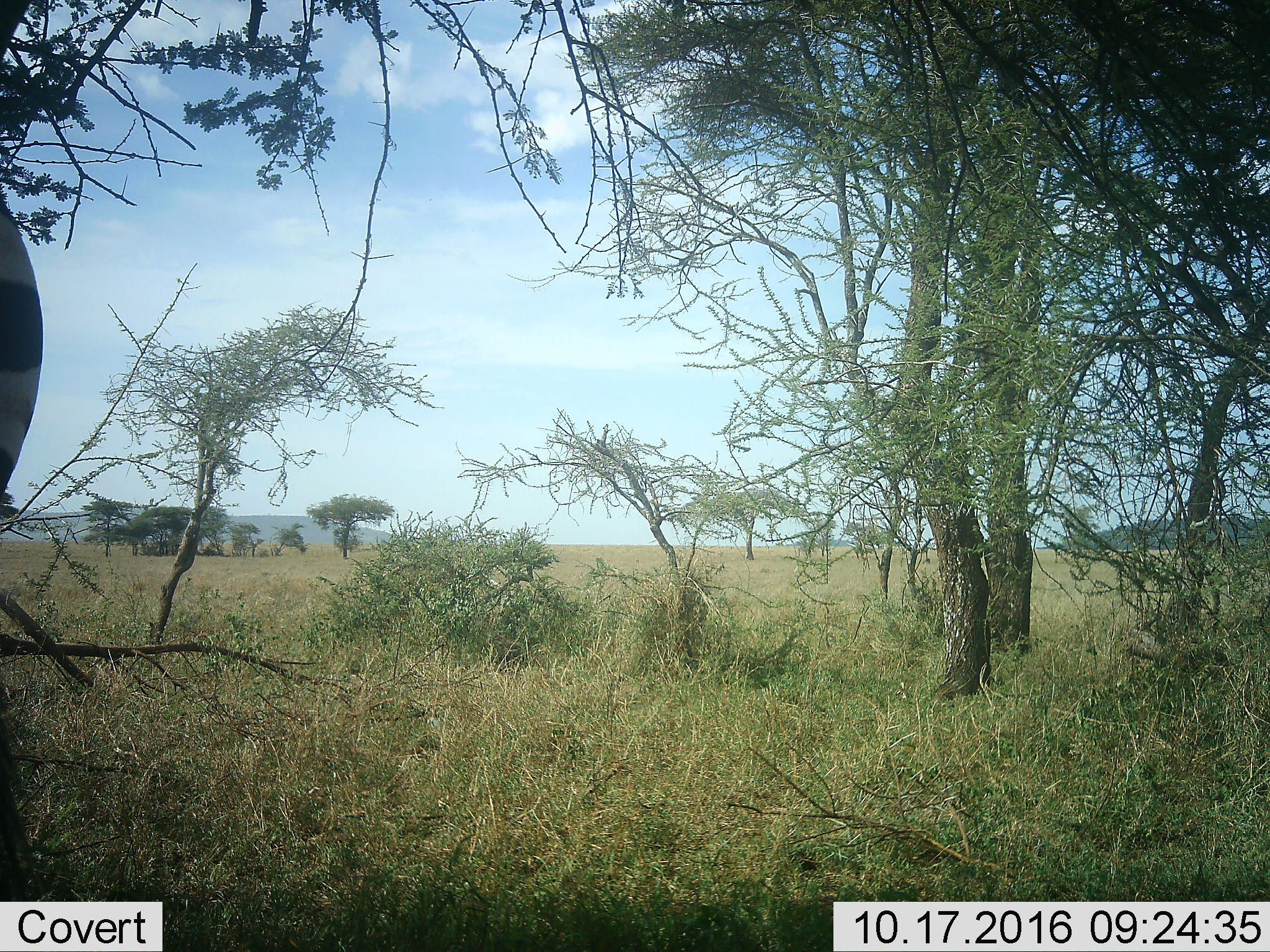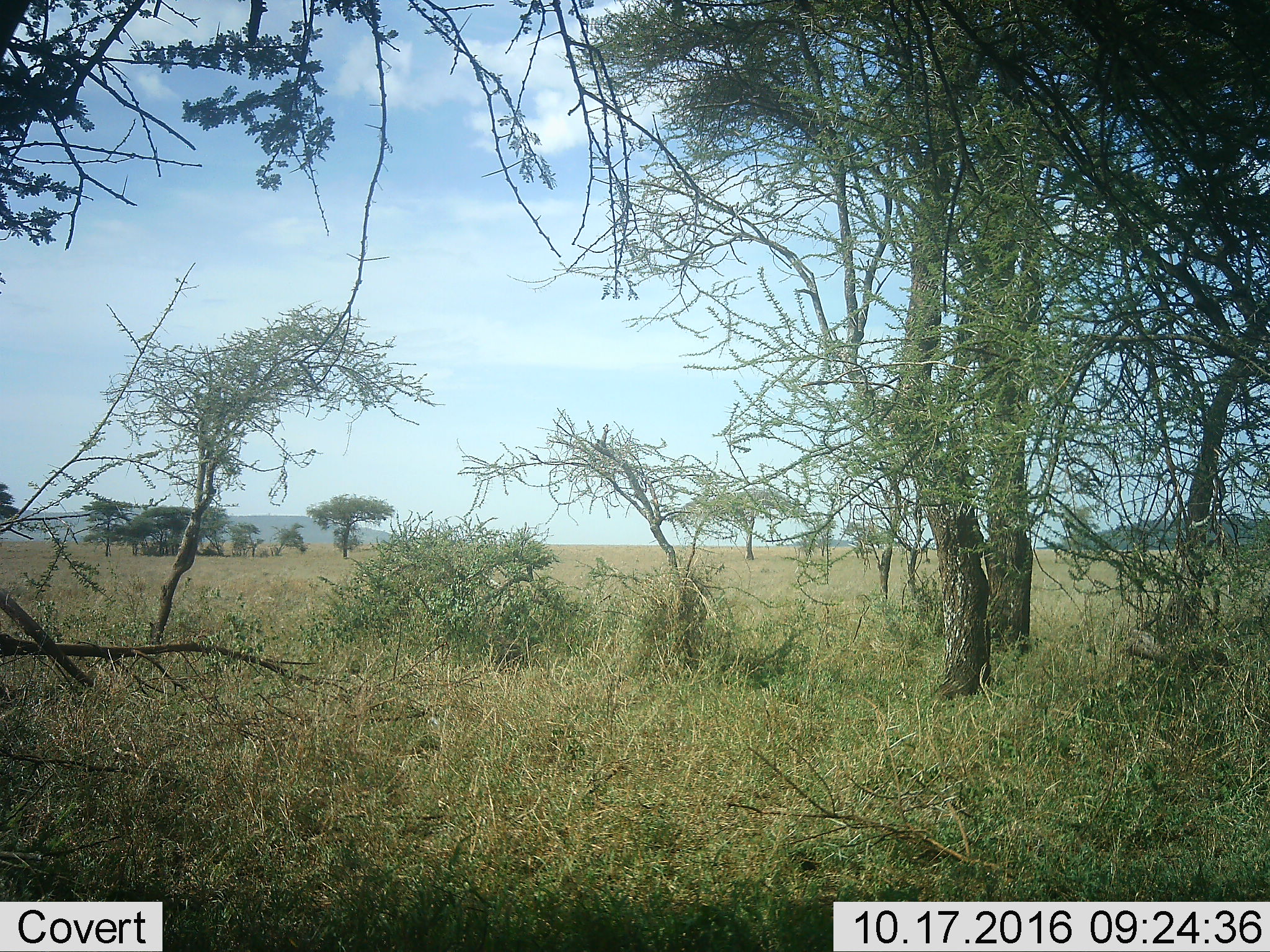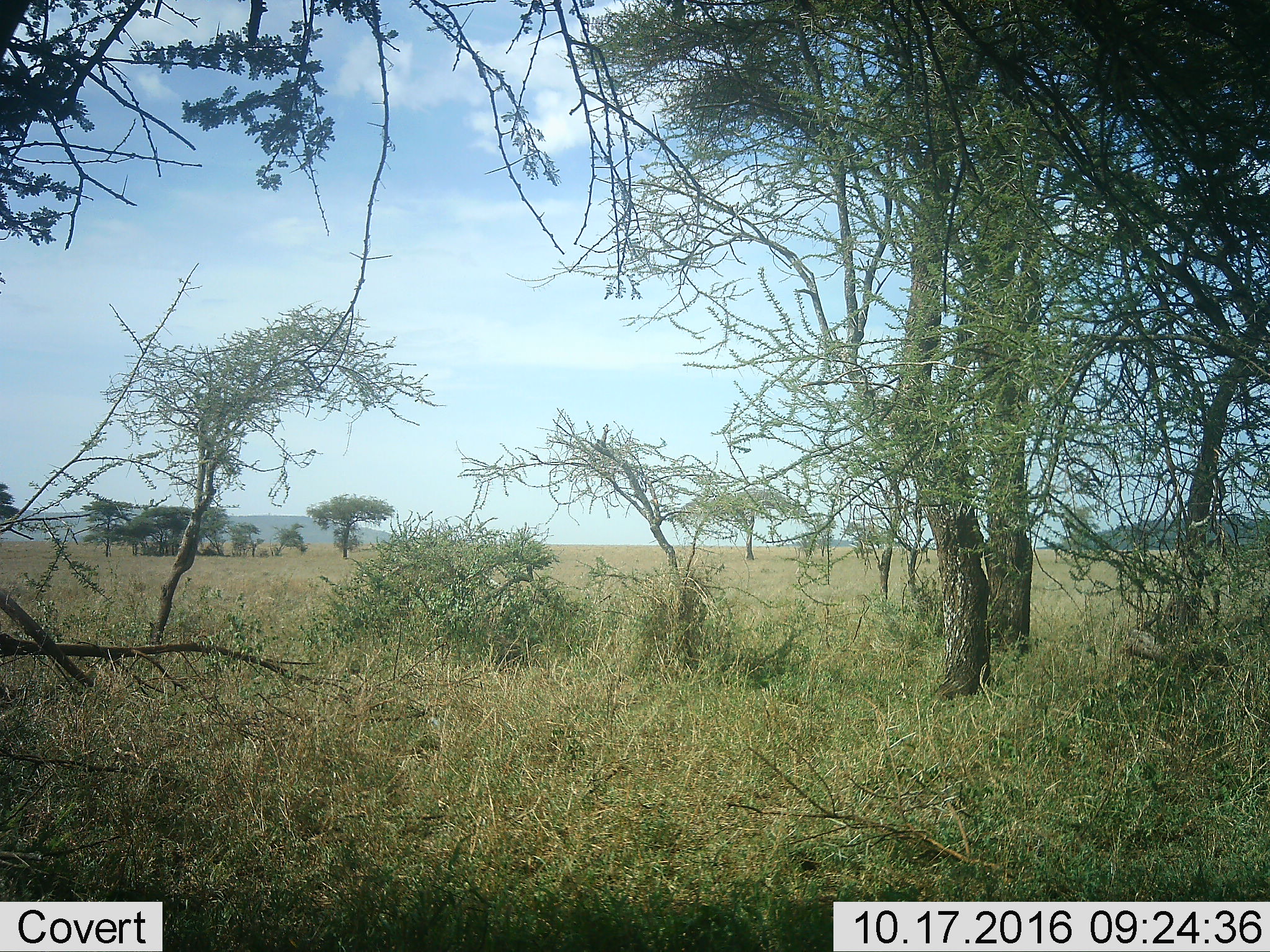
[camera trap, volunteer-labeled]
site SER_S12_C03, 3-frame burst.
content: unidentified animal